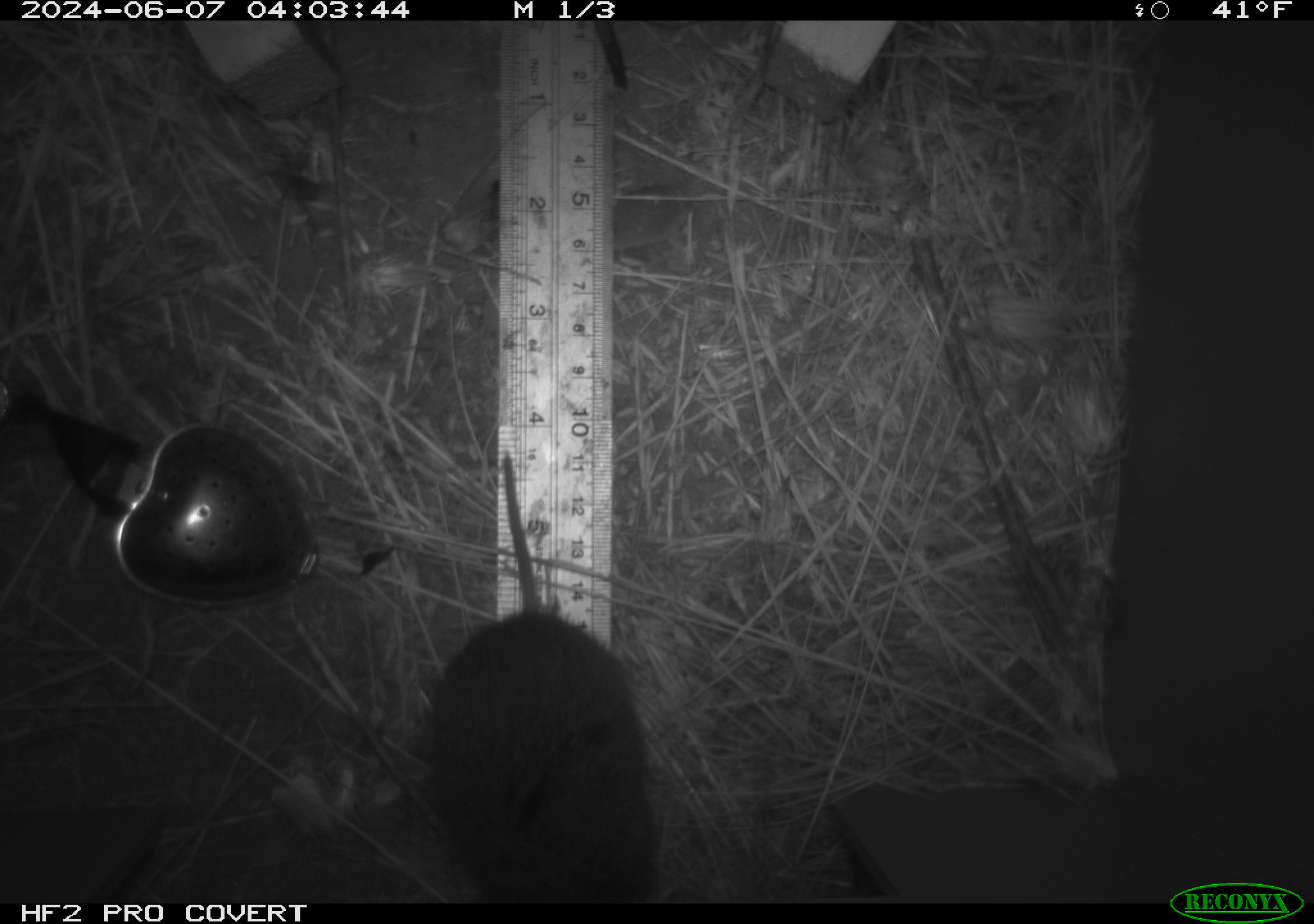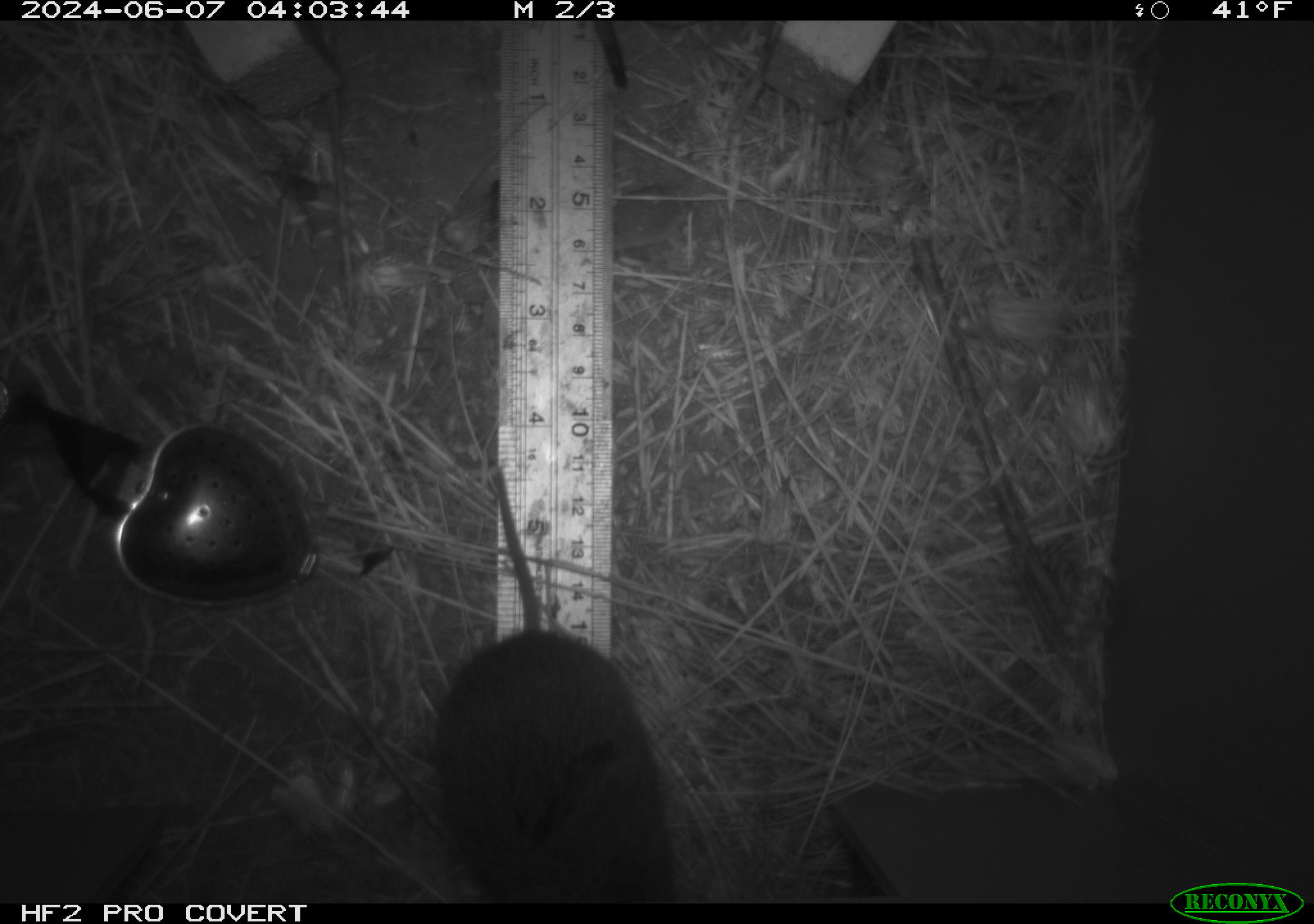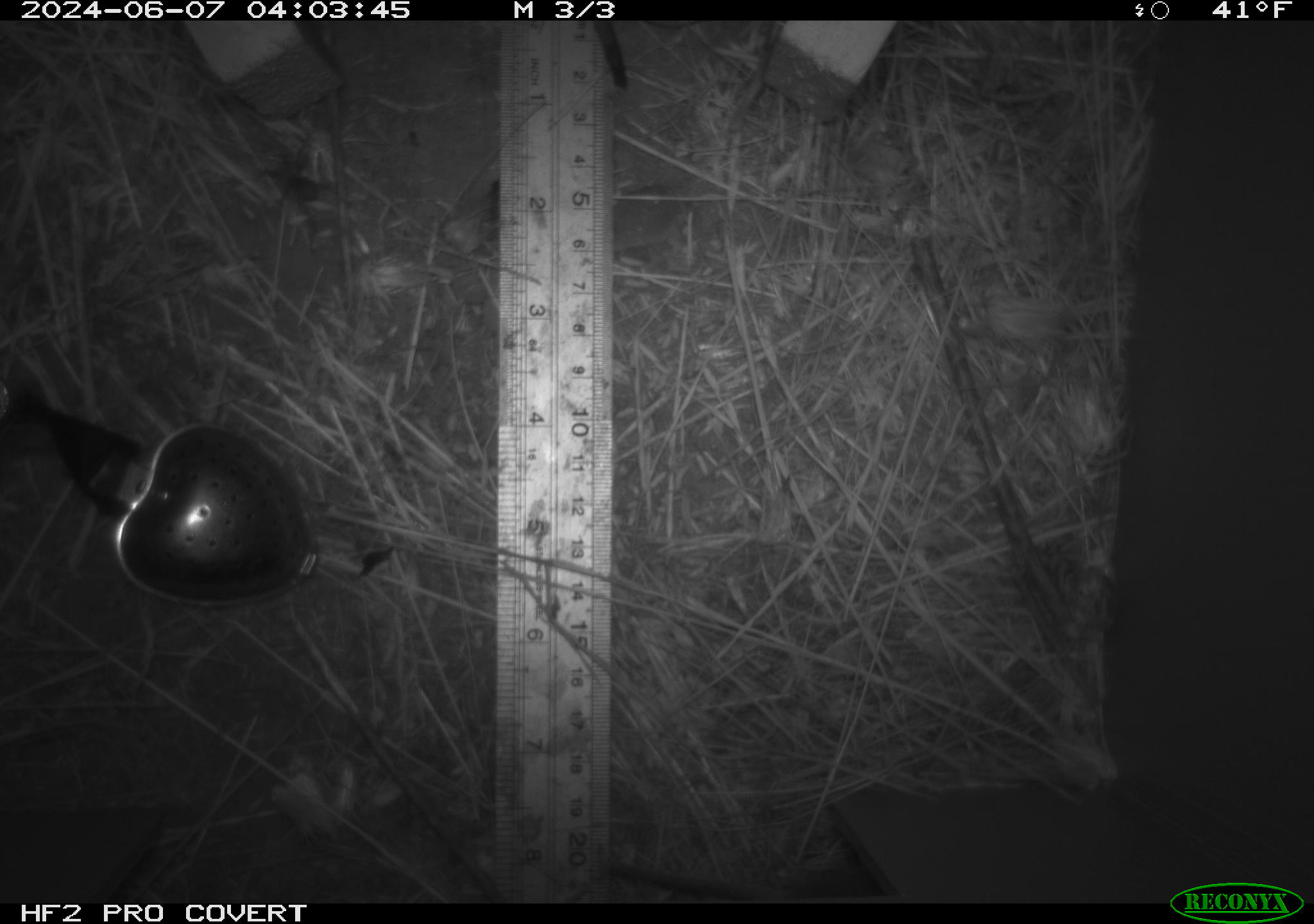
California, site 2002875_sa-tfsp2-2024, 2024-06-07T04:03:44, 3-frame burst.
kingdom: Animalia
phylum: Chordata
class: Mammalia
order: Rodentia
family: Cricetidae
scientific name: Arvicolinae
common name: voles, lemmings, and muskrats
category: arvicolinae subfamily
Arvicolinae subfamily (voles, lemmings, and muskrats) (Arvicolinae).